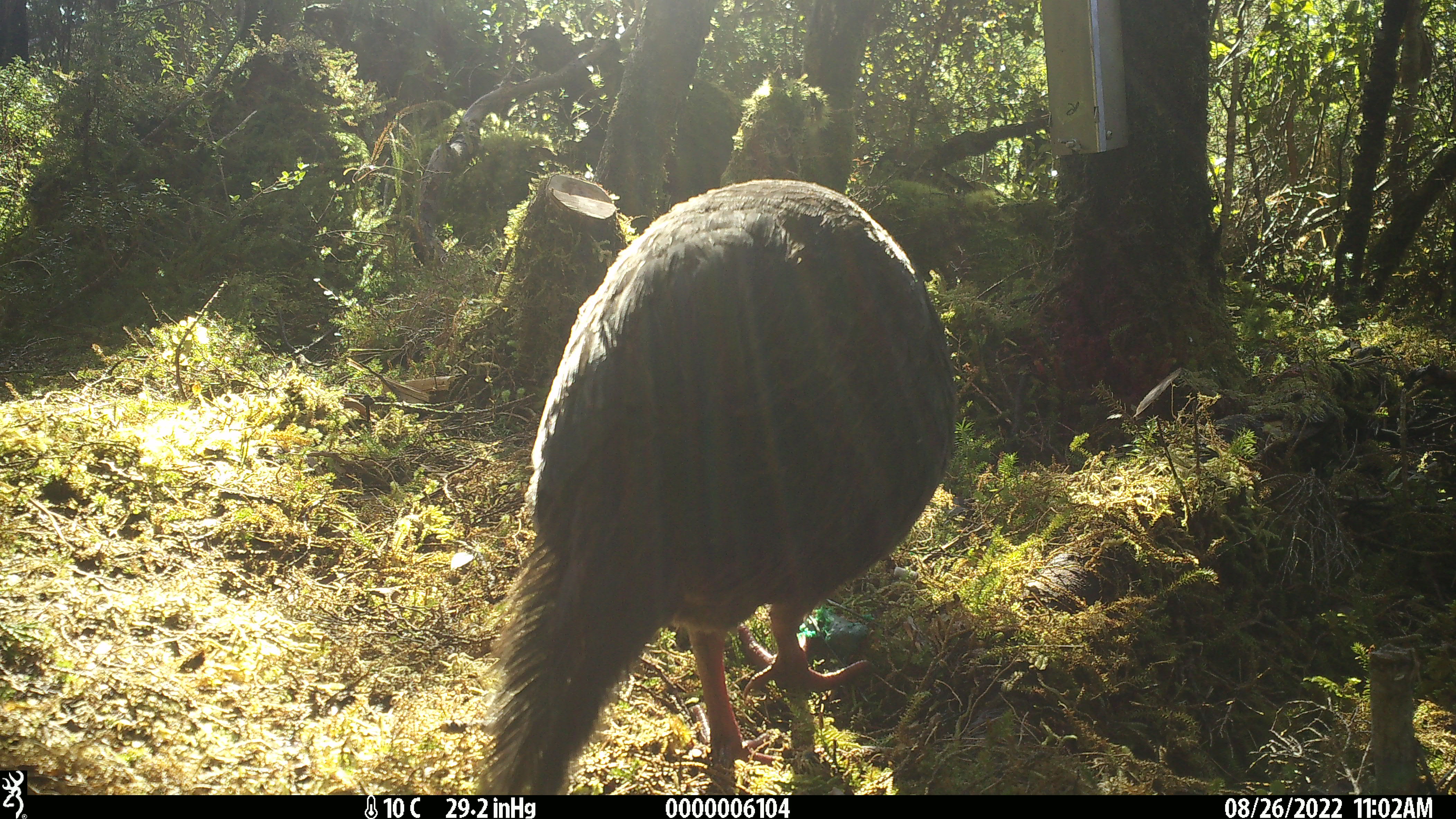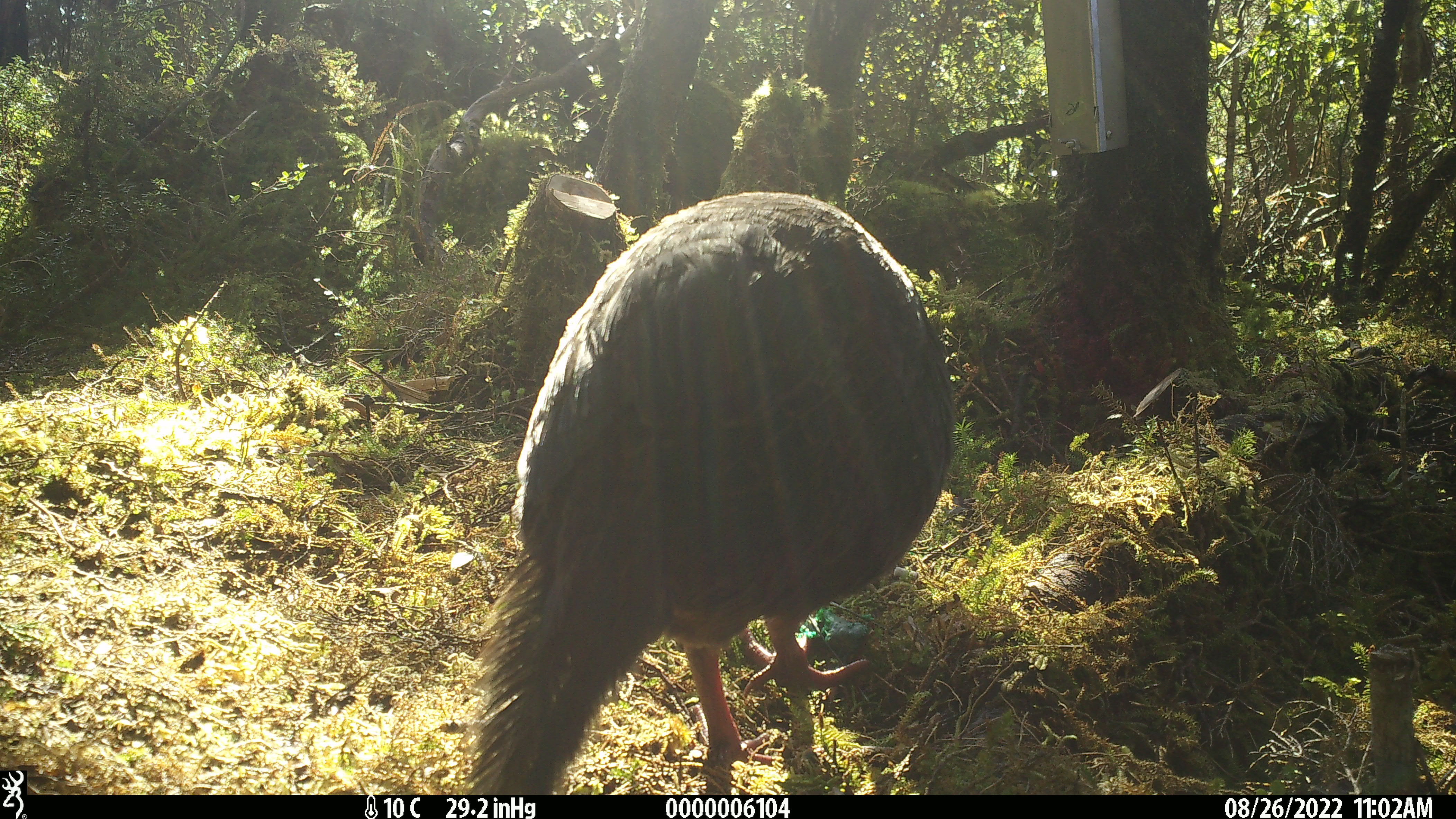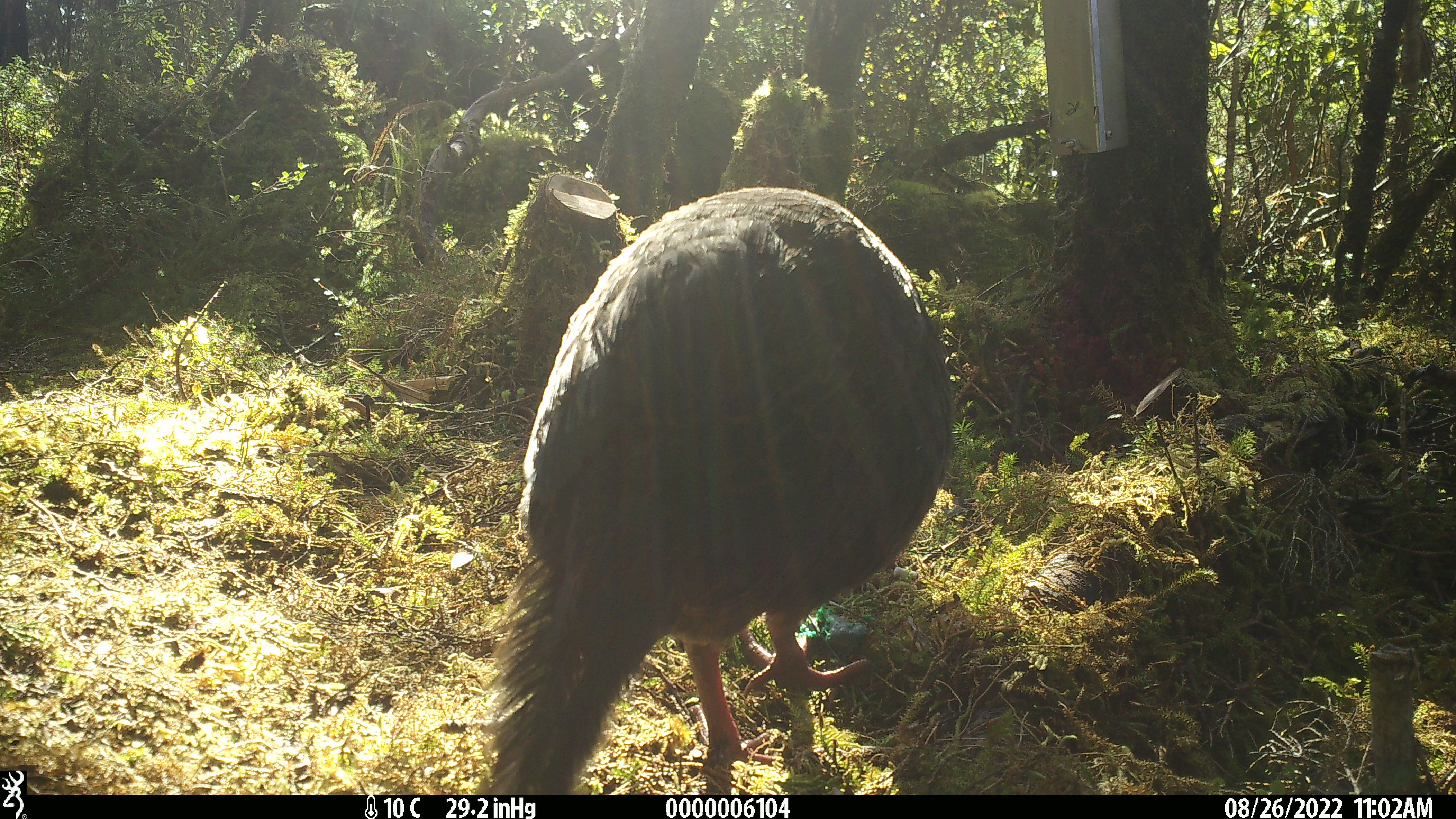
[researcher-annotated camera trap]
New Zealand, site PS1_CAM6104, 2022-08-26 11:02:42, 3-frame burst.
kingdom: Animalia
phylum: Chordata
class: Aves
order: Gruiformes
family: Rallidae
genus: Gallirallus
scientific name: Gallirallus australis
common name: weka